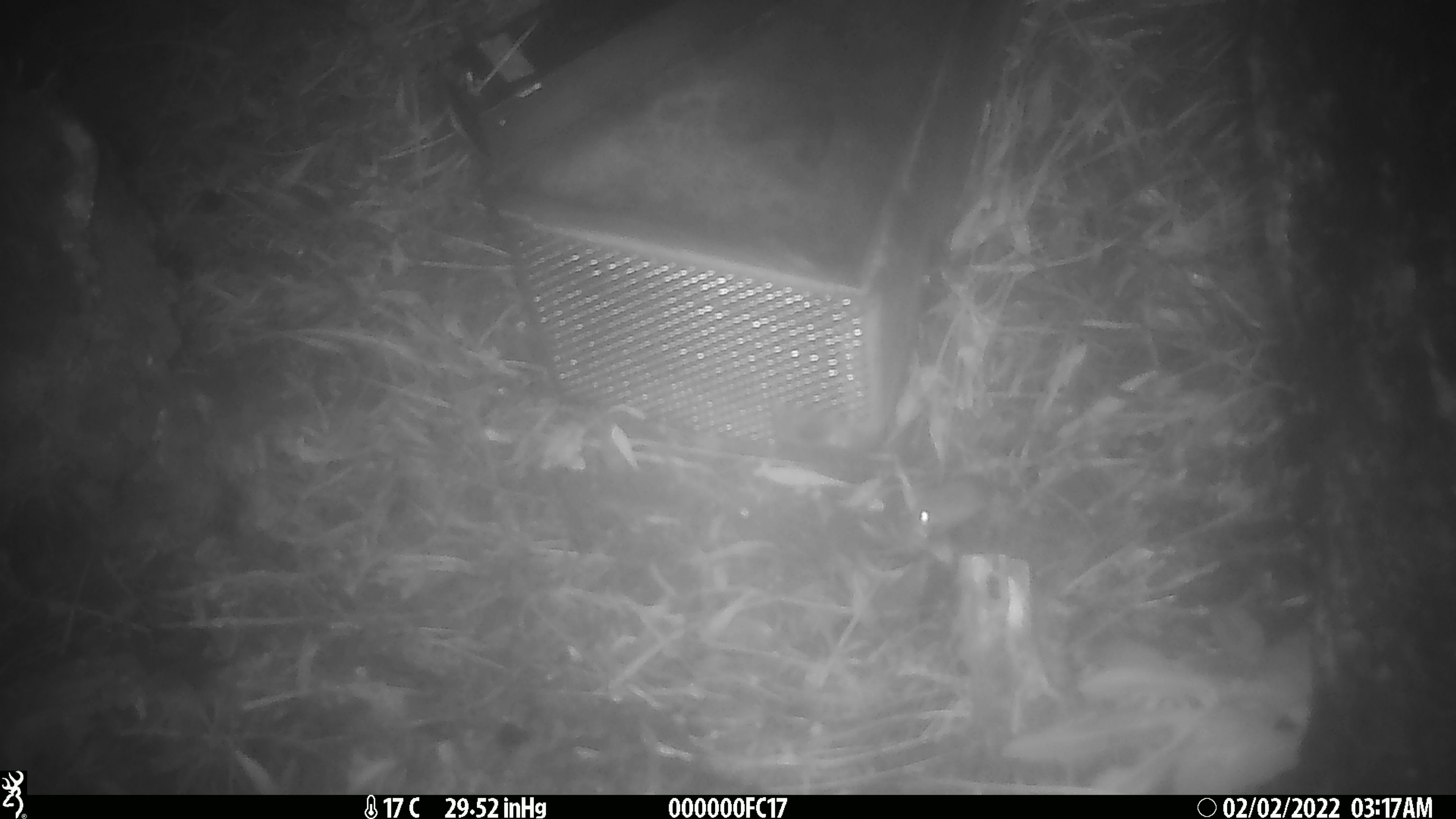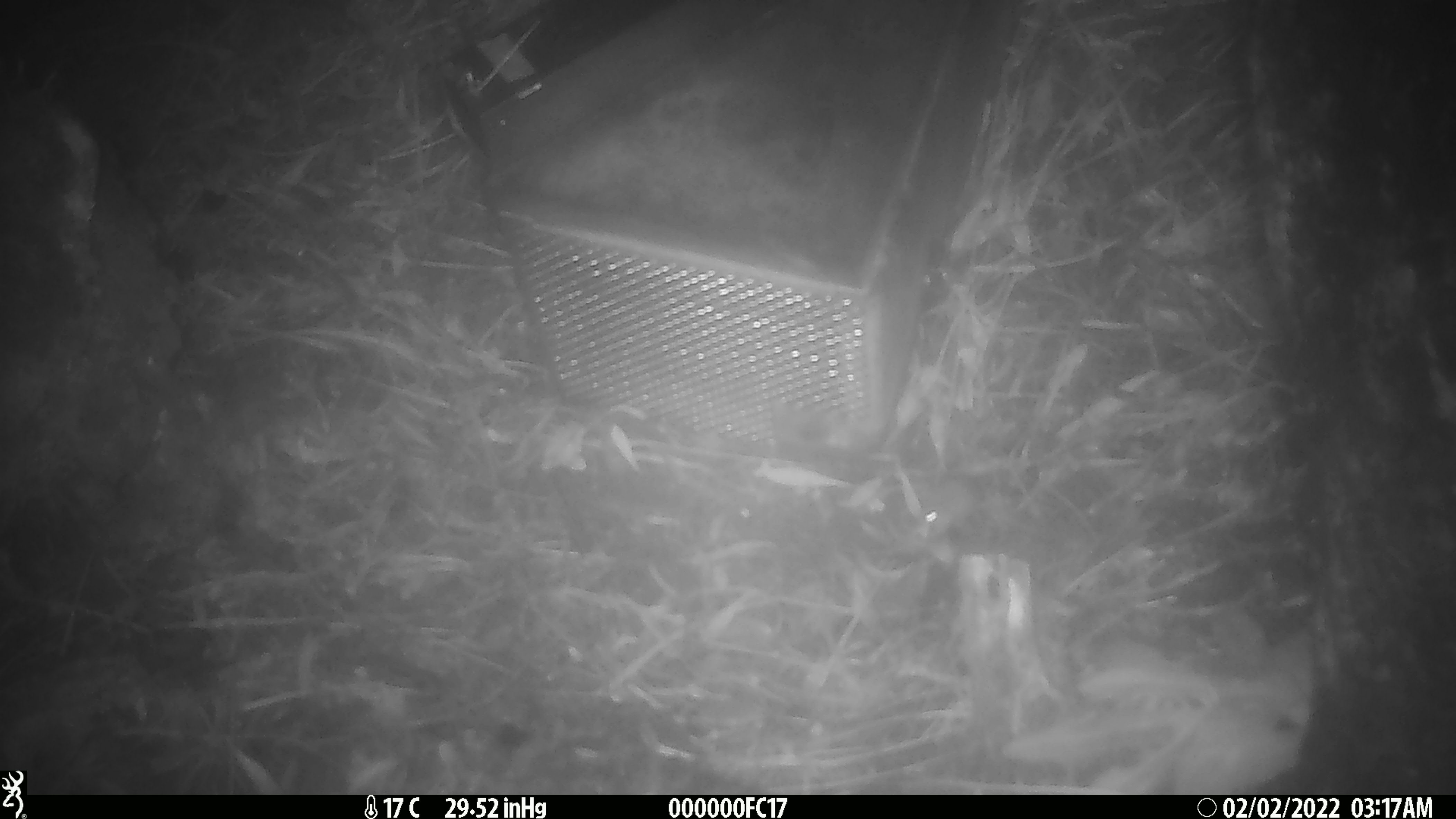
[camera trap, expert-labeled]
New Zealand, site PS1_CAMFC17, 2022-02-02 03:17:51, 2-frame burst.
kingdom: Animalia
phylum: Chordata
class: Mammalia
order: Rodentia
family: Muridae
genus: Mus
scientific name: Mus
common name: mouse